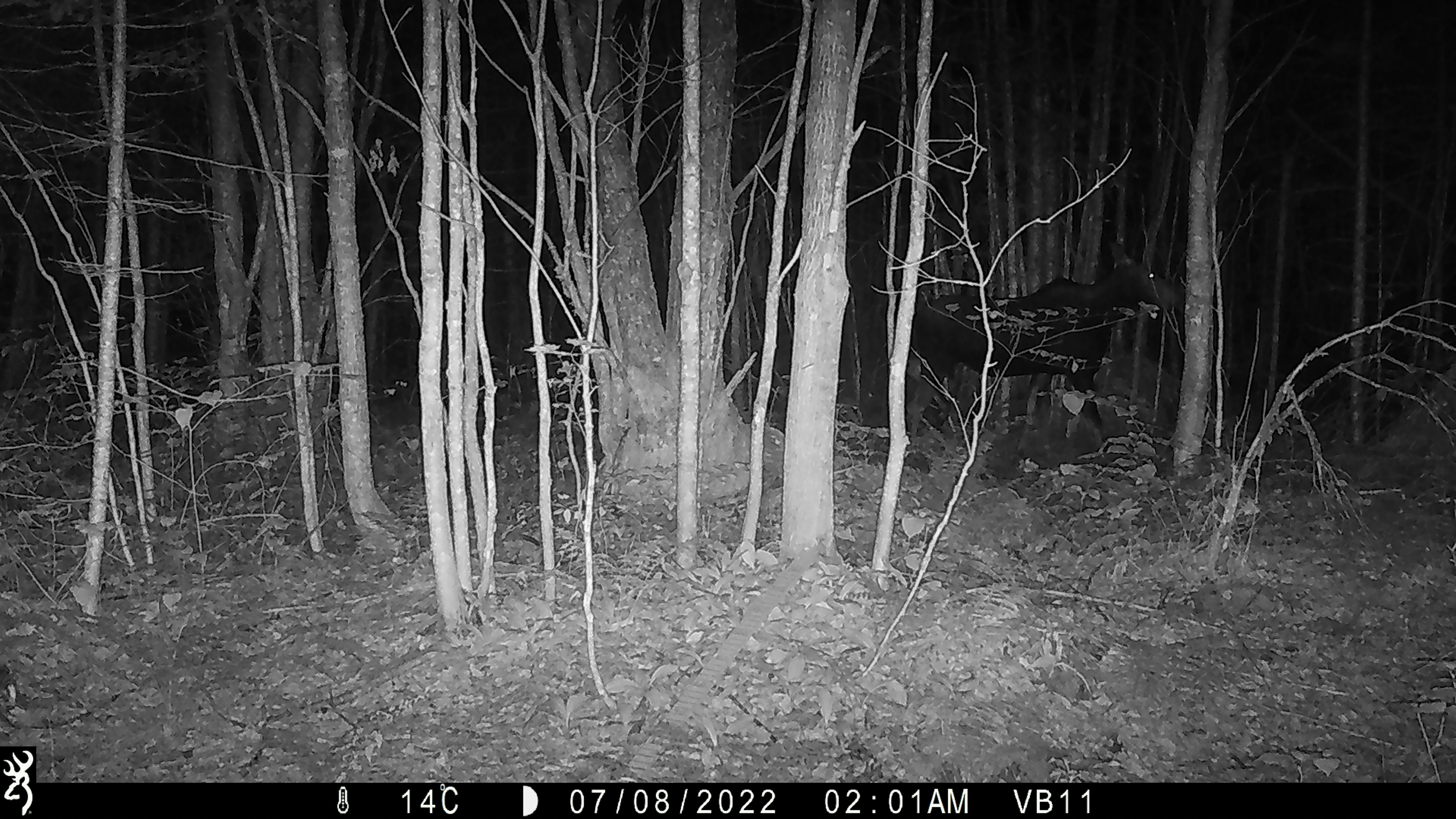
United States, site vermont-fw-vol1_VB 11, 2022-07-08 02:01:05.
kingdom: Animalia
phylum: Chordata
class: Mammalia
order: Artiodactyla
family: Cervidae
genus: Alces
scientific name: Alces alces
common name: moose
Moose (Alces alces).